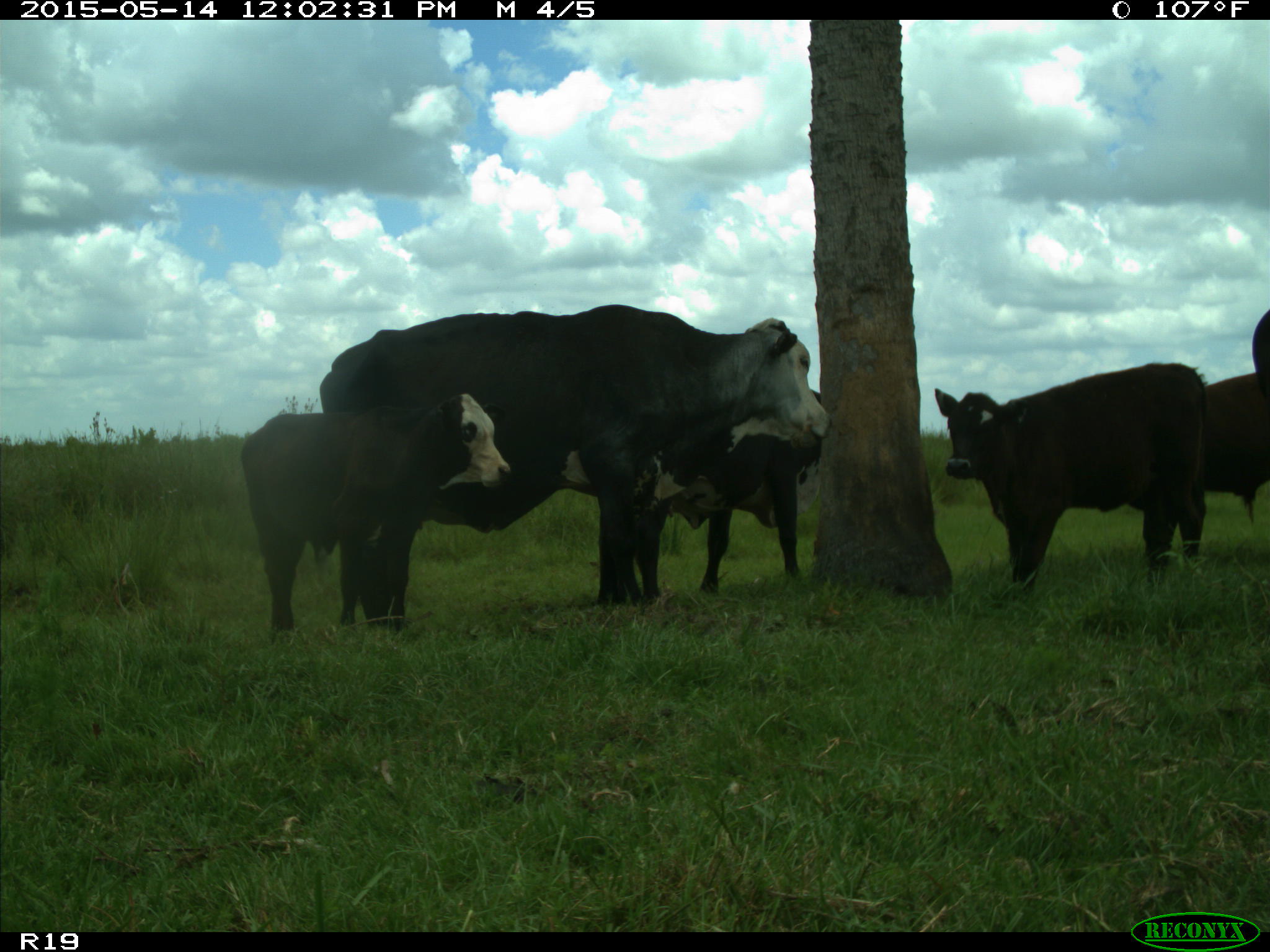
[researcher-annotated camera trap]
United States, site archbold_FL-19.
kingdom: Animalia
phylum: Chordata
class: Mammalia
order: Artiodactyla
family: Bovidae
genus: Bos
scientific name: Bos taurus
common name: domestic cow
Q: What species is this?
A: Bos taurus (domestic cow).